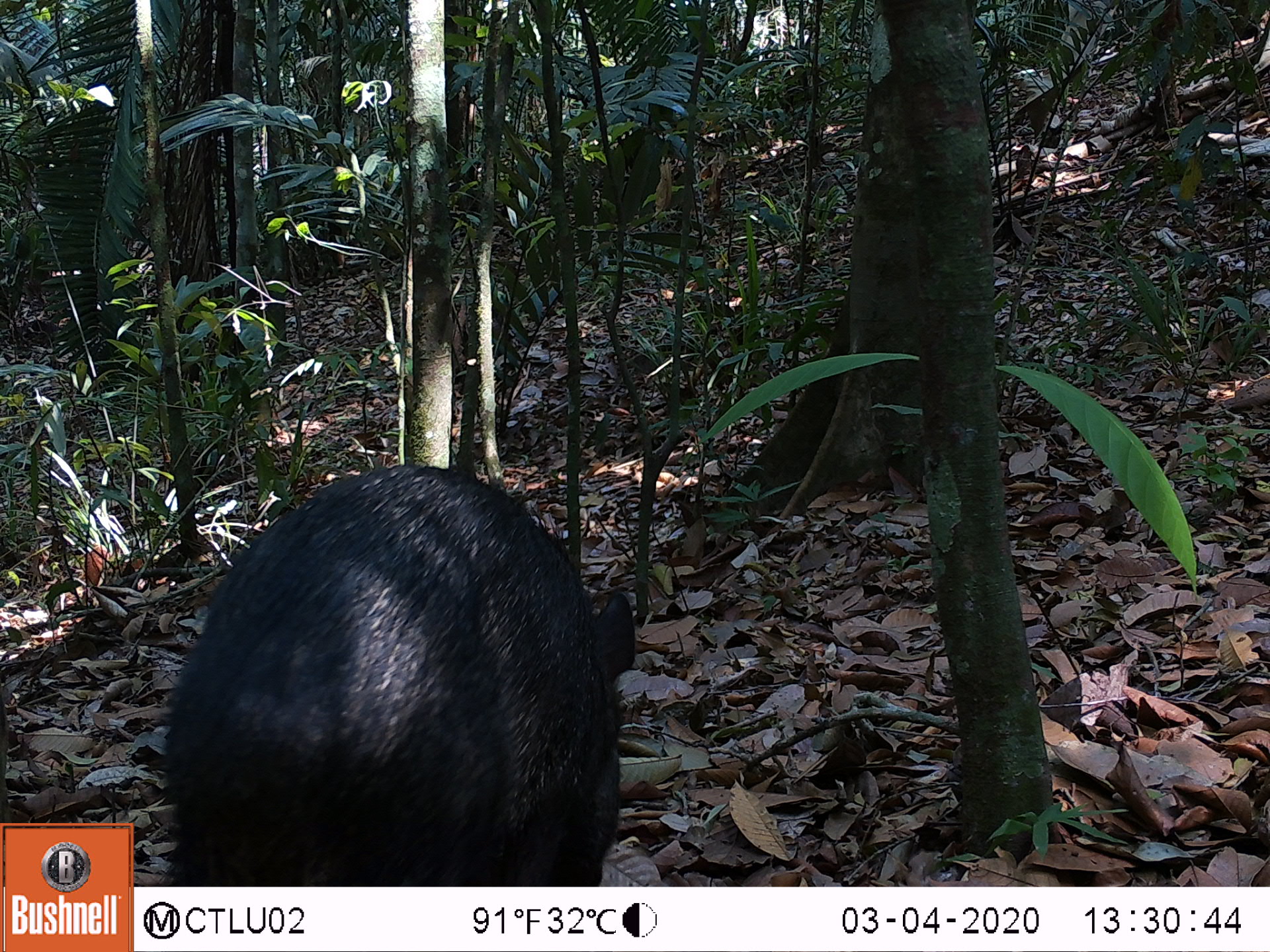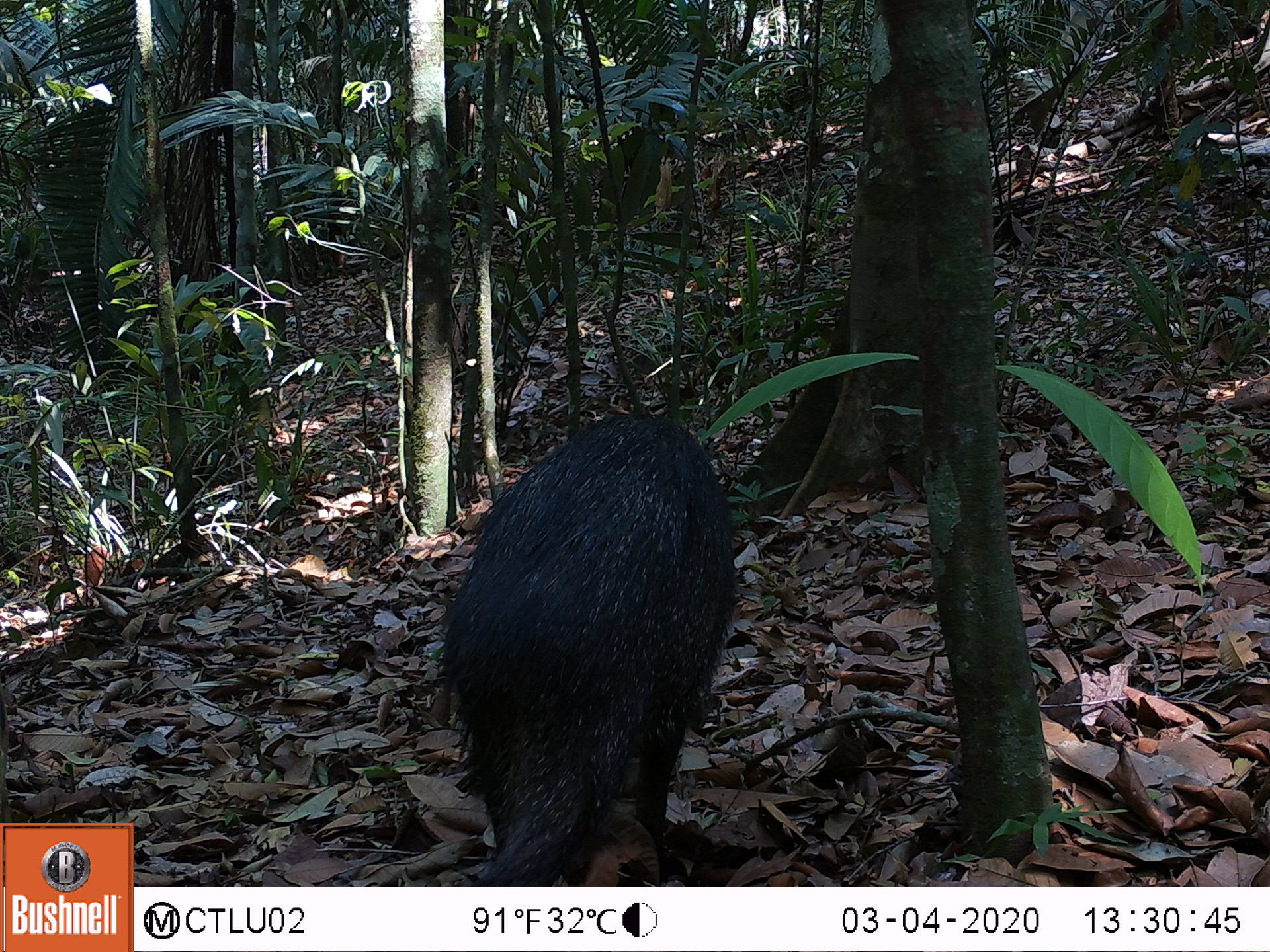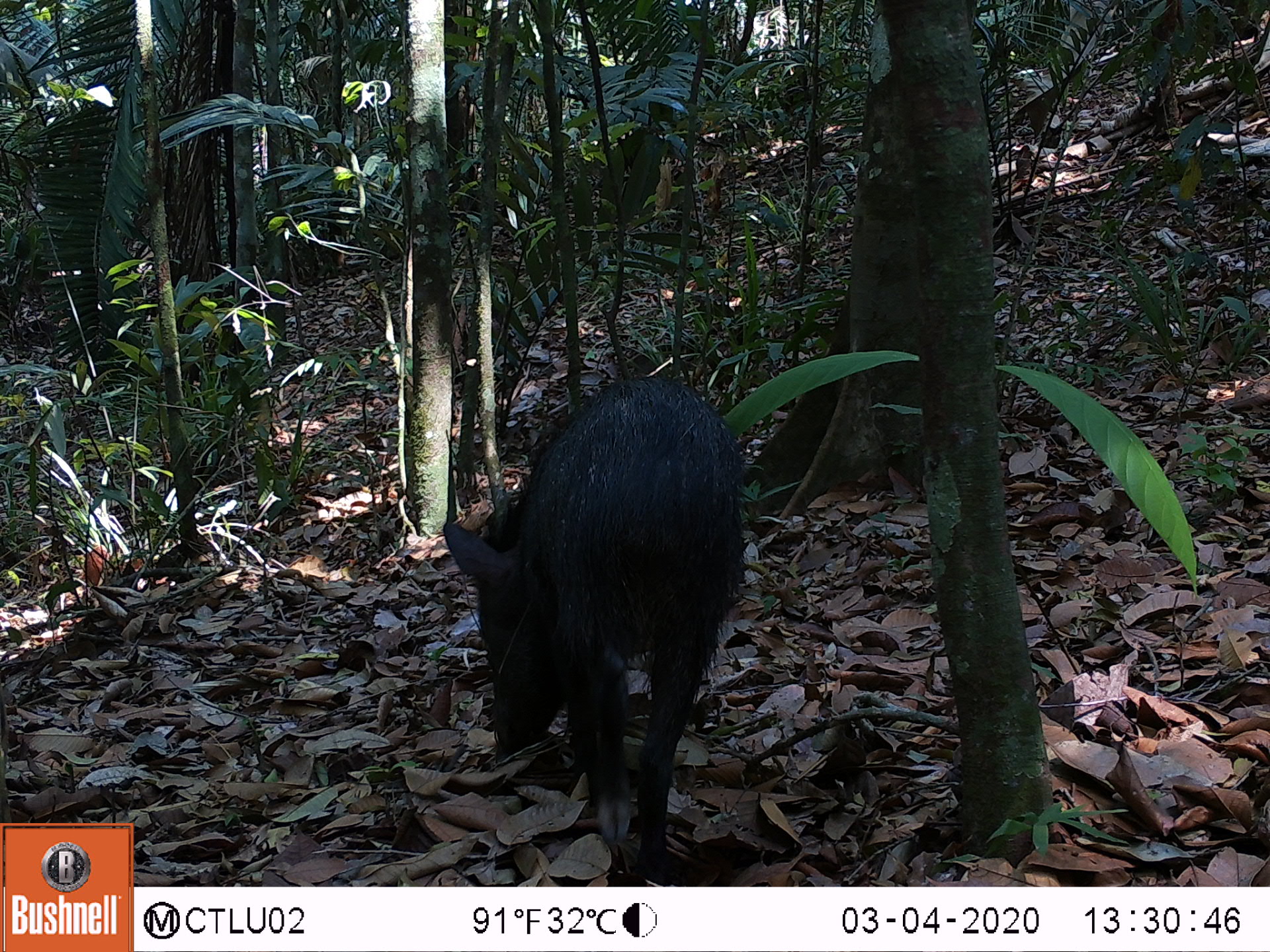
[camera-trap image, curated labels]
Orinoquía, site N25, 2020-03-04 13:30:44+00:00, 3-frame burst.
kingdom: Animalia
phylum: Chordata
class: Mammalia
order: Artiodactyla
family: Tayassuidae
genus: Pecari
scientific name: Pecari tajacu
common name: collared peccary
Collared peccary (Pecari tajacu).